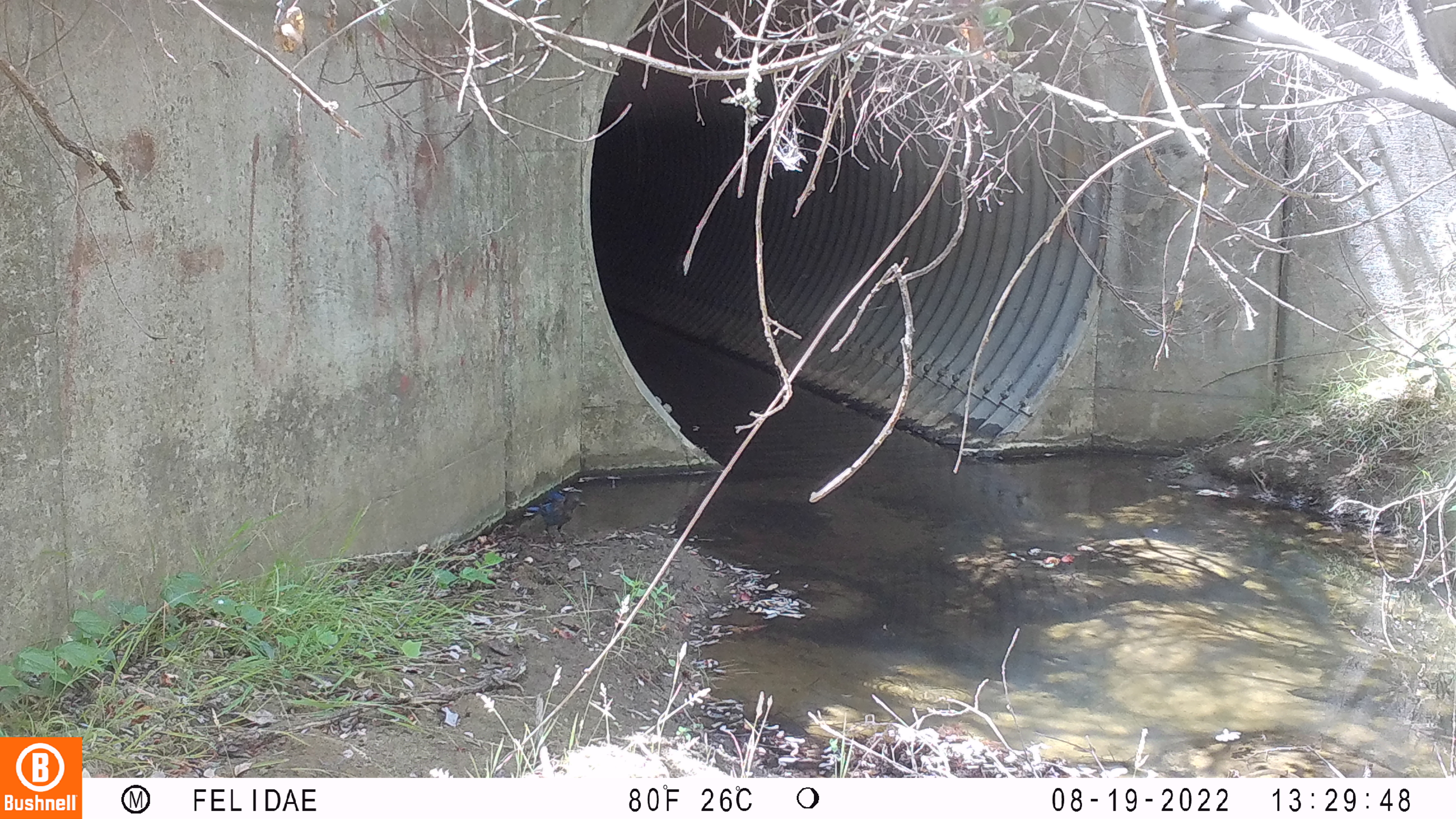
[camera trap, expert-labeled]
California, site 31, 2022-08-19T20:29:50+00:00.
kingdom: Animalia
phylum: Chordata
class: Aves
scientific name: Aves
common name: bird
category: unknown bird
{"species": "unknown bird (bird) (Aves)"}